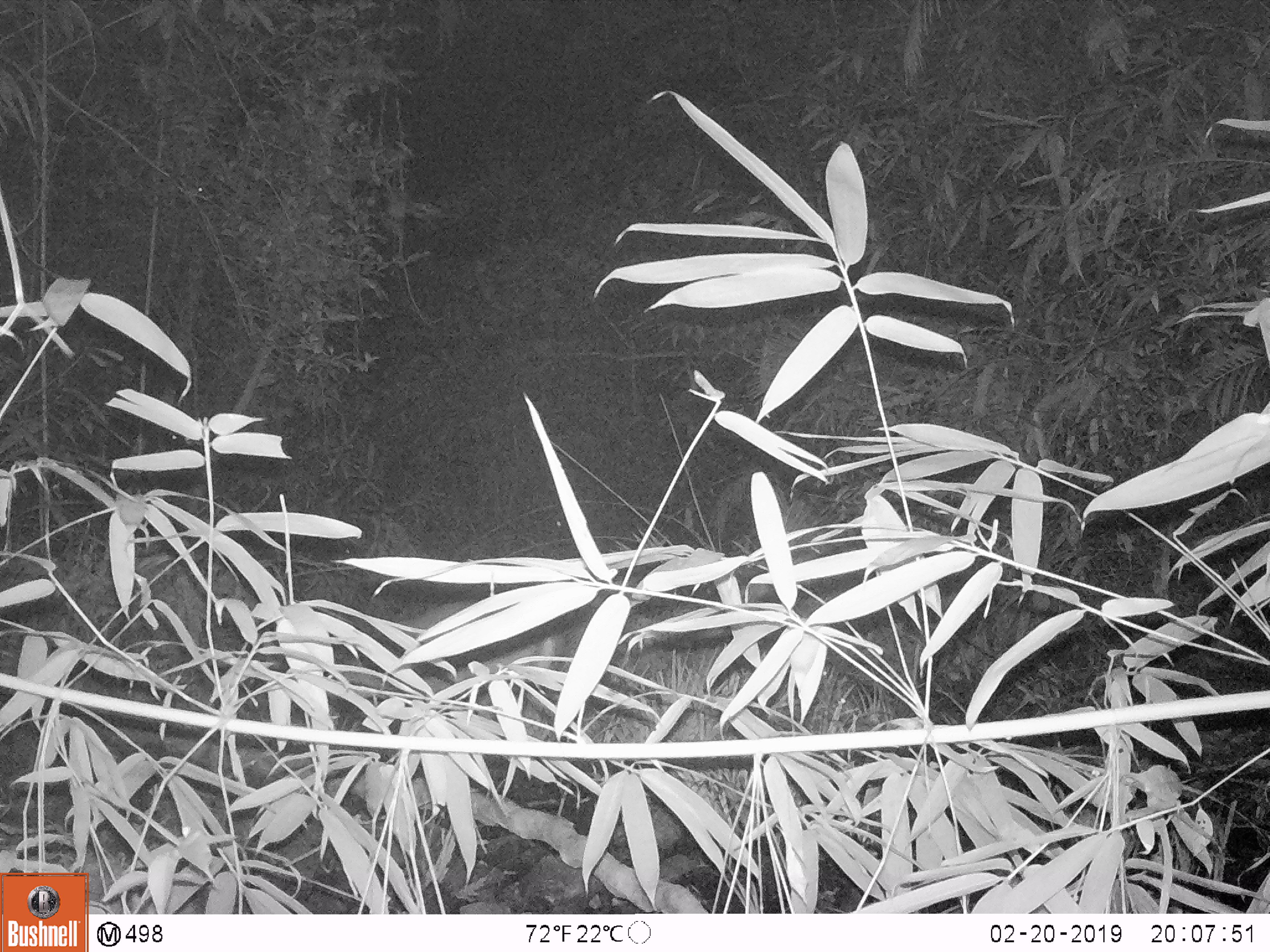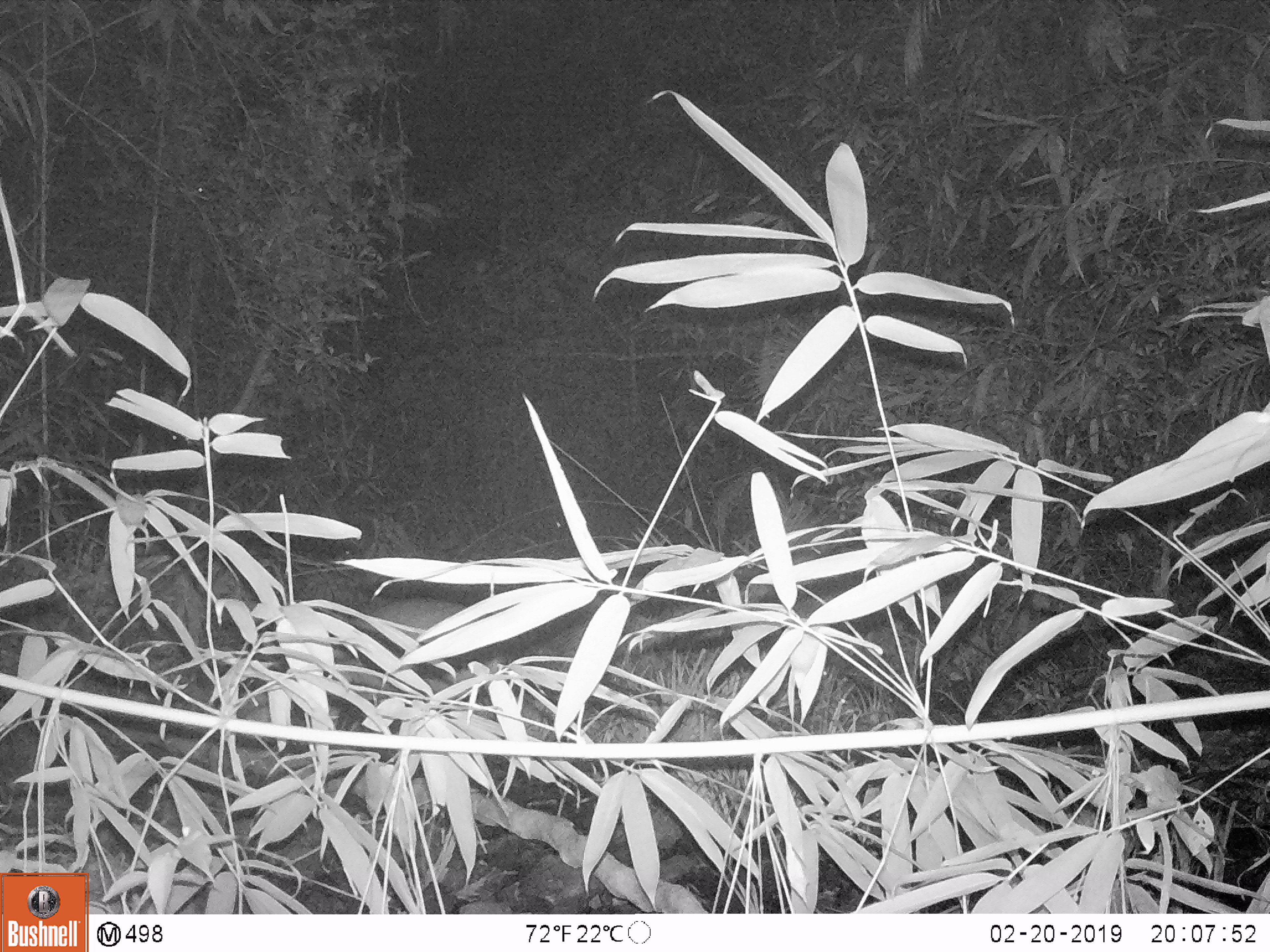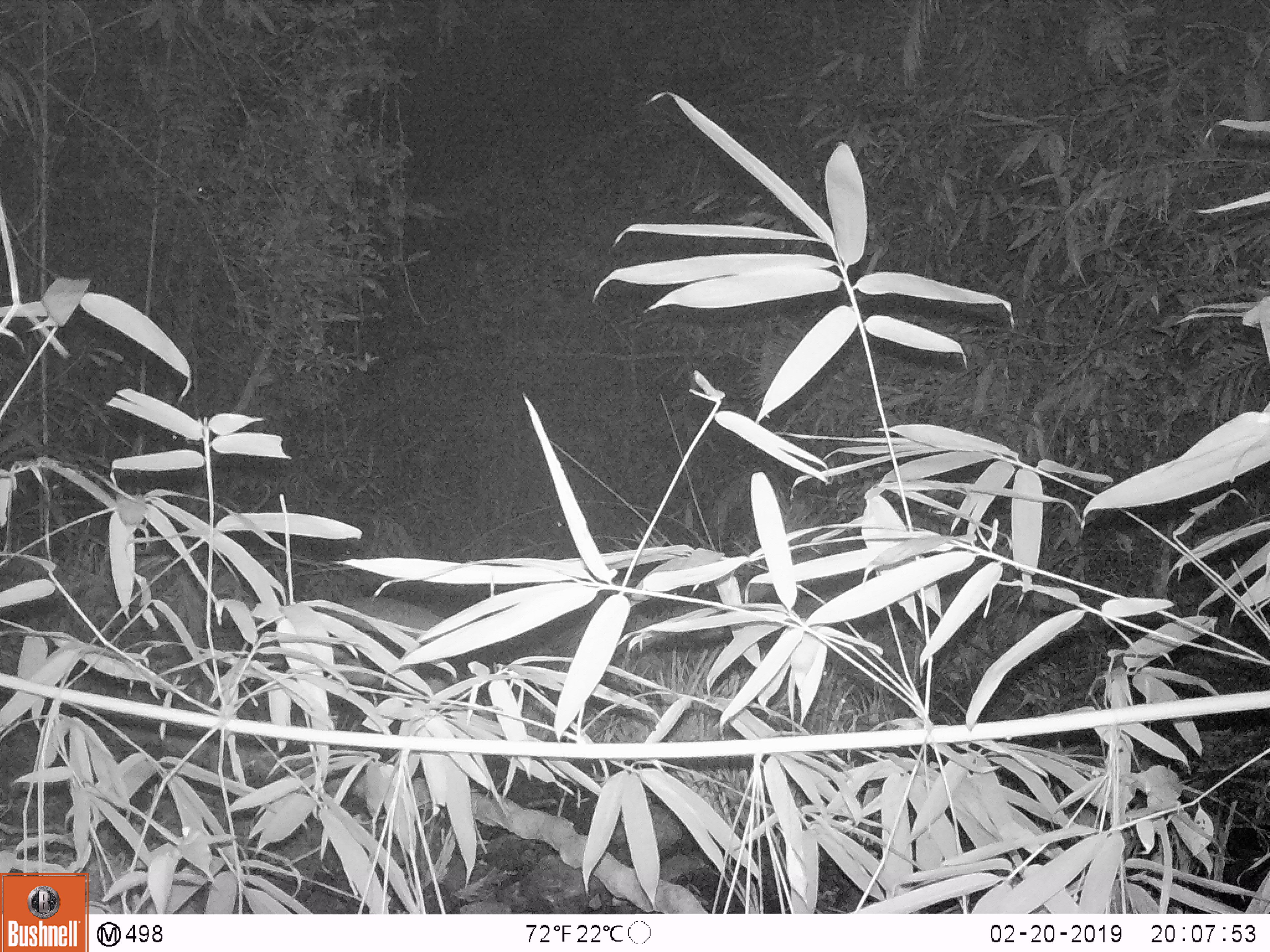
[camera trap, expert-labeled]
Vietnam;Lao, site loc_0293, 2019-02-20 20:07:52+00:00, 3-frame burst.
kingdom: Animalia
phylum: Chordata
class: Mammalia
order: Artiodactyla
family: Cervidae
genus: Muntiacus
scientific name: Muntiacus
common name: muntjacs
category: unidentified muntjac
Unidentified muntjac (muntjacs) (Muntiacus). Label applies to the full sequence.